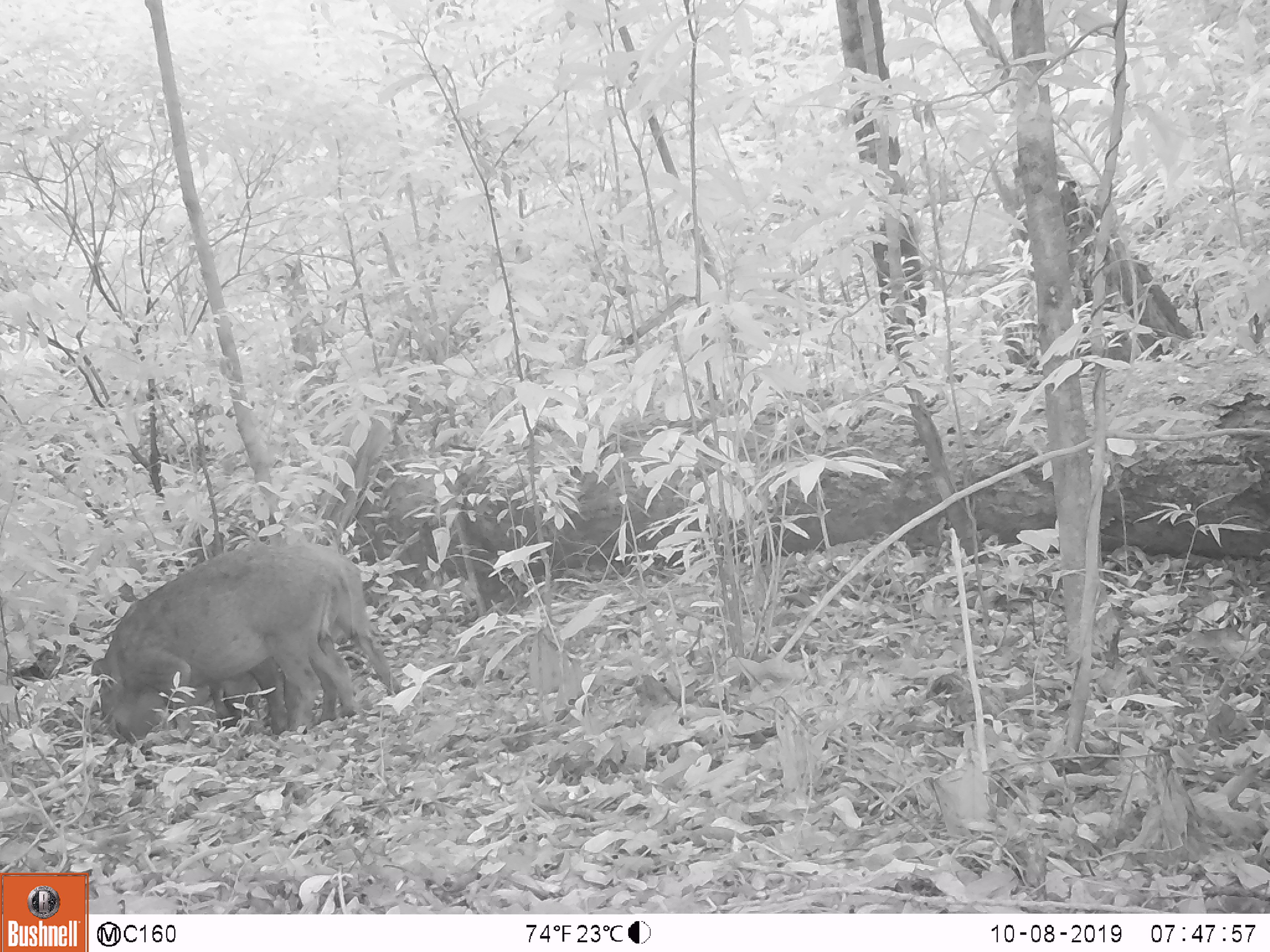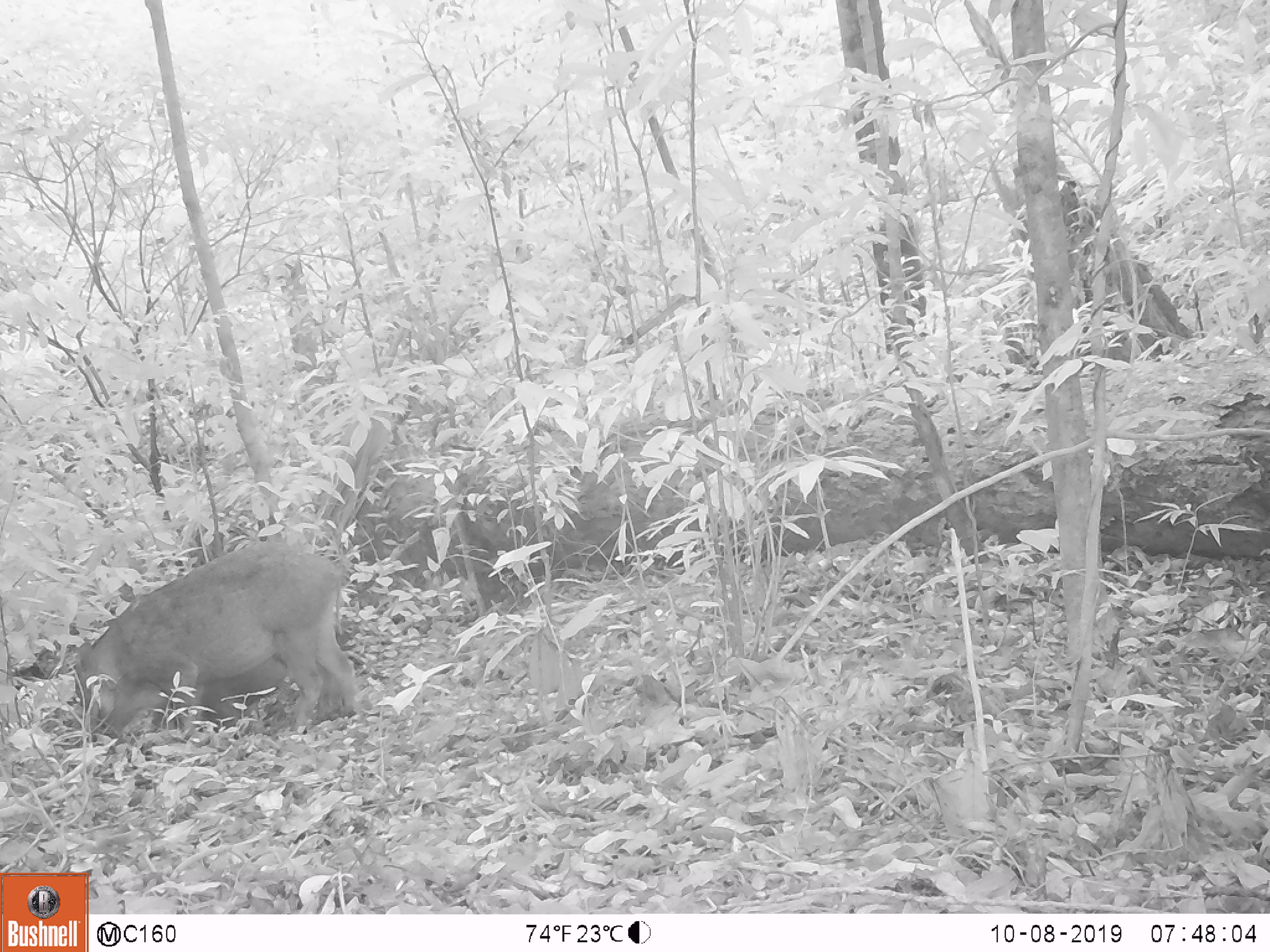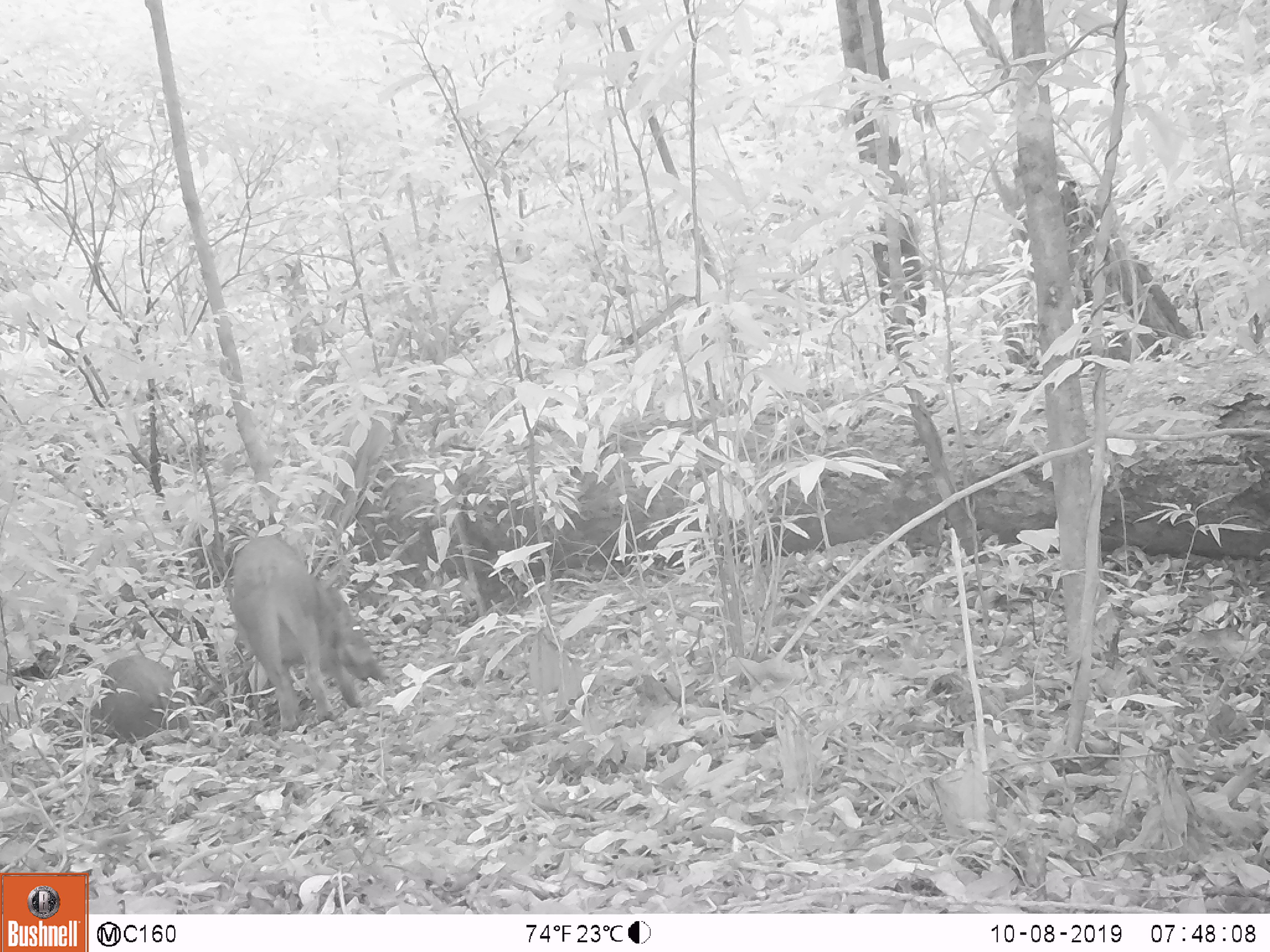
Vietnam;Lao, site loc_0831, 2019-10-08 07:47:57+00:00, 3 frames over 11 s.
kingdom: Animalia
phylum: Chordata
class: Mammalia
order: Artiodactyla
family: Suidae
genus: Sus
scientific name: Sus scrofa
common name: eurasian wild pig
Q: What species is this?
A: Eurasian wild pig (Sus scrofa).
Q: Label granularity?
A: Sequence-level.